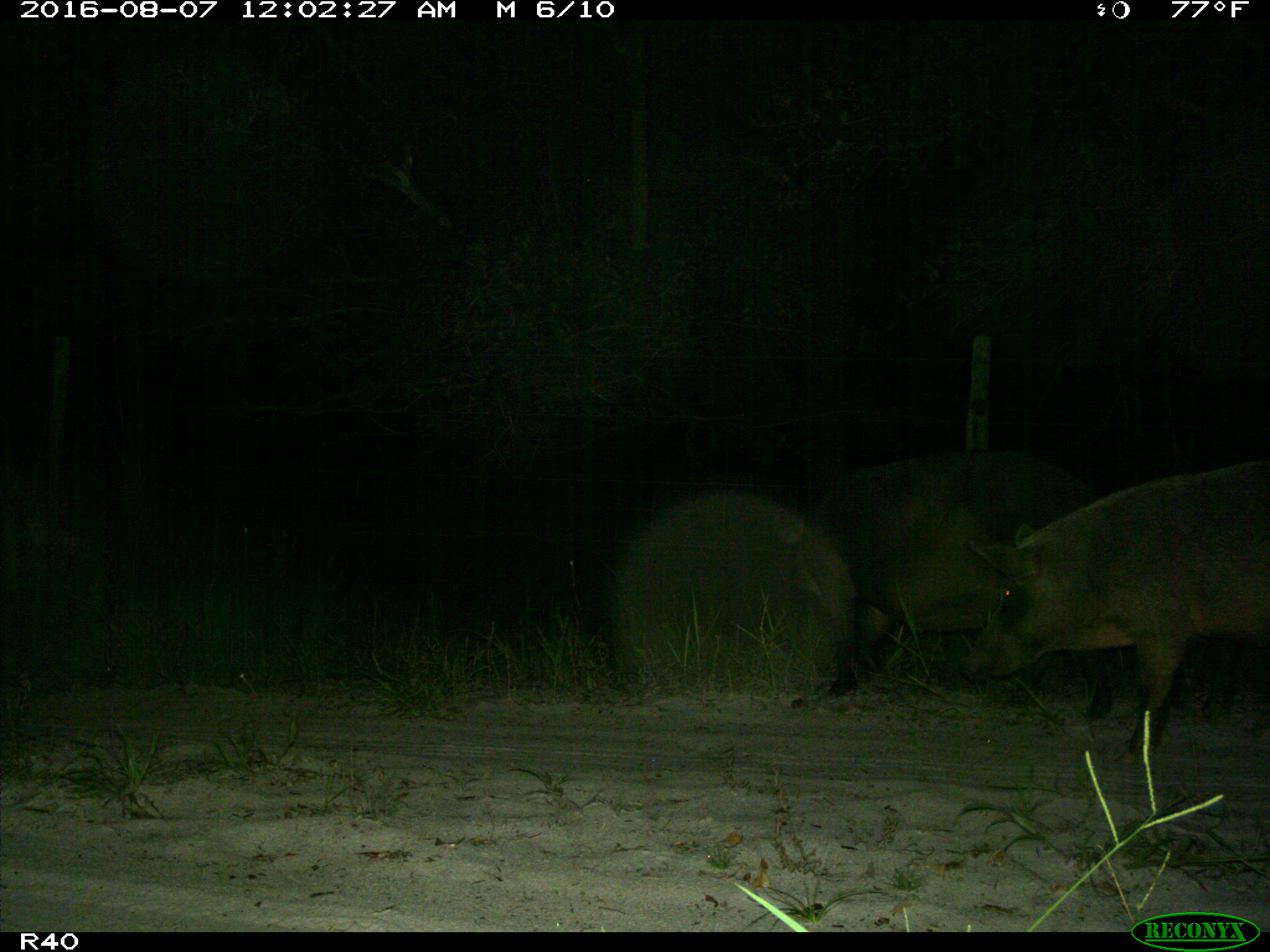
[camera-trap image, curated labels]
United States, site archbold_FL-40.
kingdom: Animalia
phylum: Chordata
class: Mammalia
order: Artiodactyla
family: Suidae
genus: Sus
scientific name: Sus scrofa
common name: wild boar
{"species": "Sus scrofa (wild boar)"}